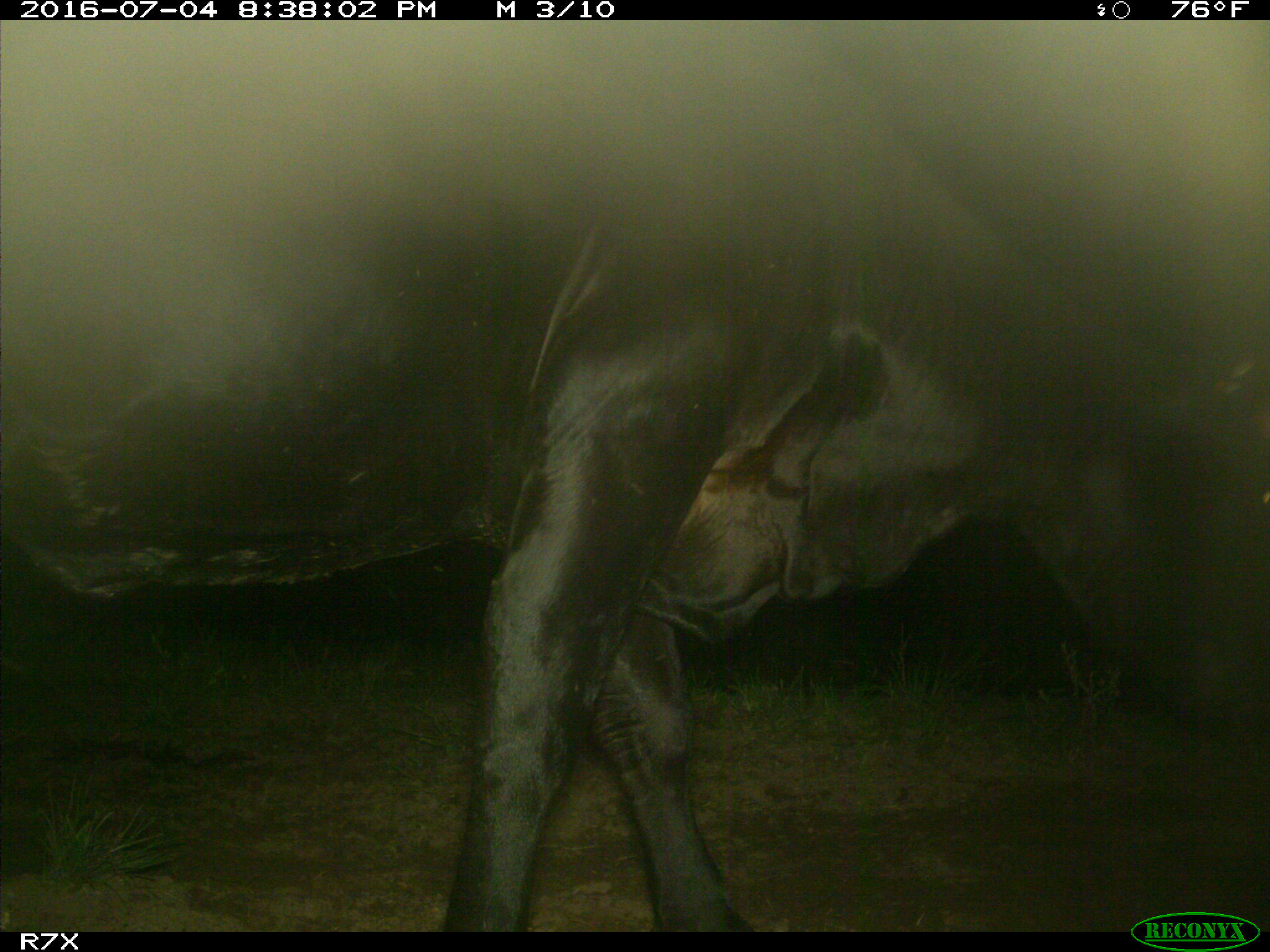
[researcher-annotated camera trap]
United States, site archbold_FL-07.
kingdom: Animalia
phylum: Chordata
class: Mammalia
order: Artiodactyla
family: Bovidae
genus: Bos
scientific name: Bos taurus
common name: domestic cow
Bos taurus (domestic cow).